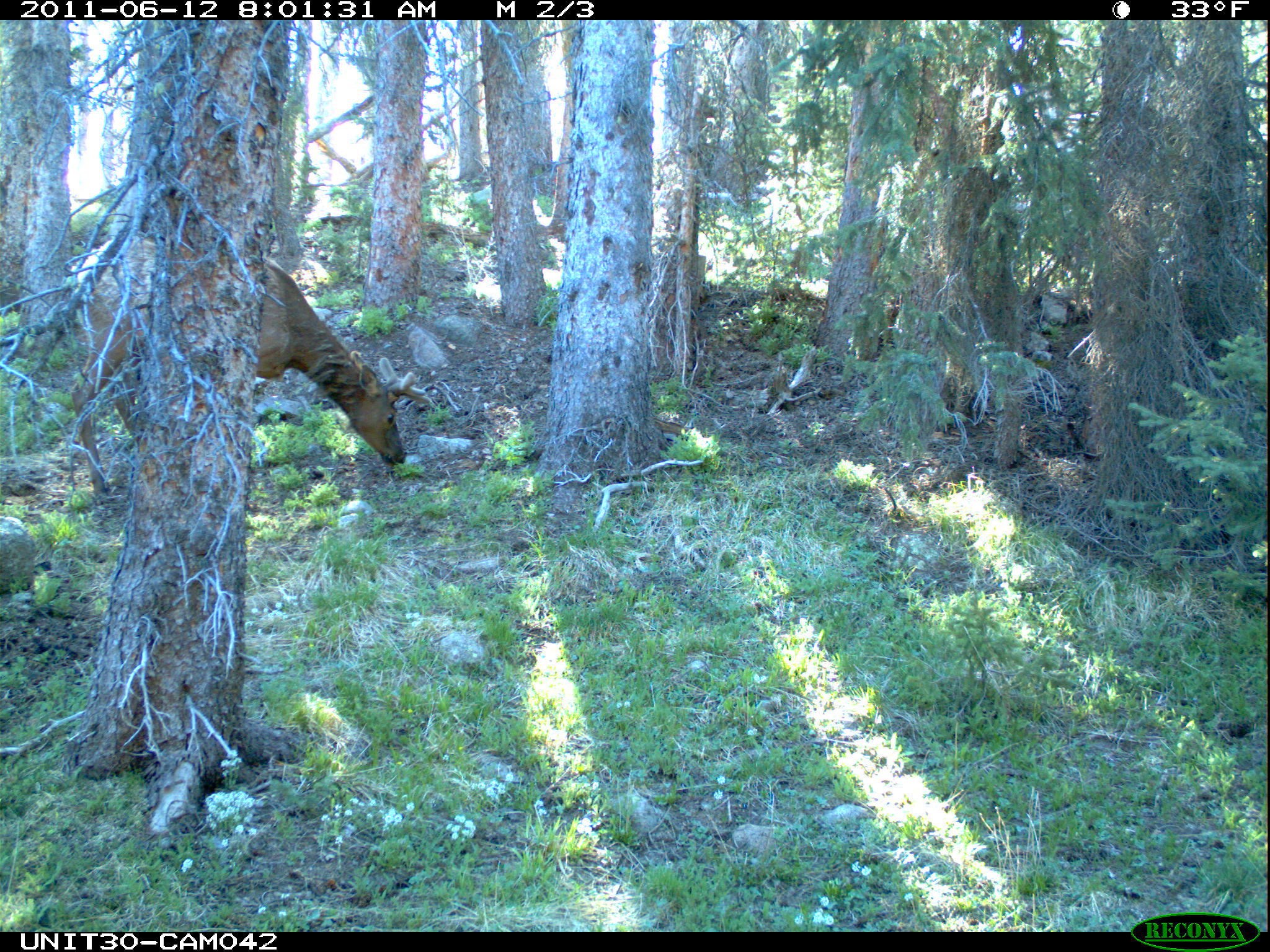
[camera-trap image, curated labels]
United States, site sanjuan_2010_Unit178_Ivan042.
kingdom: Animalia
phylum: Chordata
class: Mammalia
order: Artiodactyla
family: Cervidae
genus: Cervus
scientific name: Cervus elaphus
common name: red deer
Cervus elaphus (red deer).